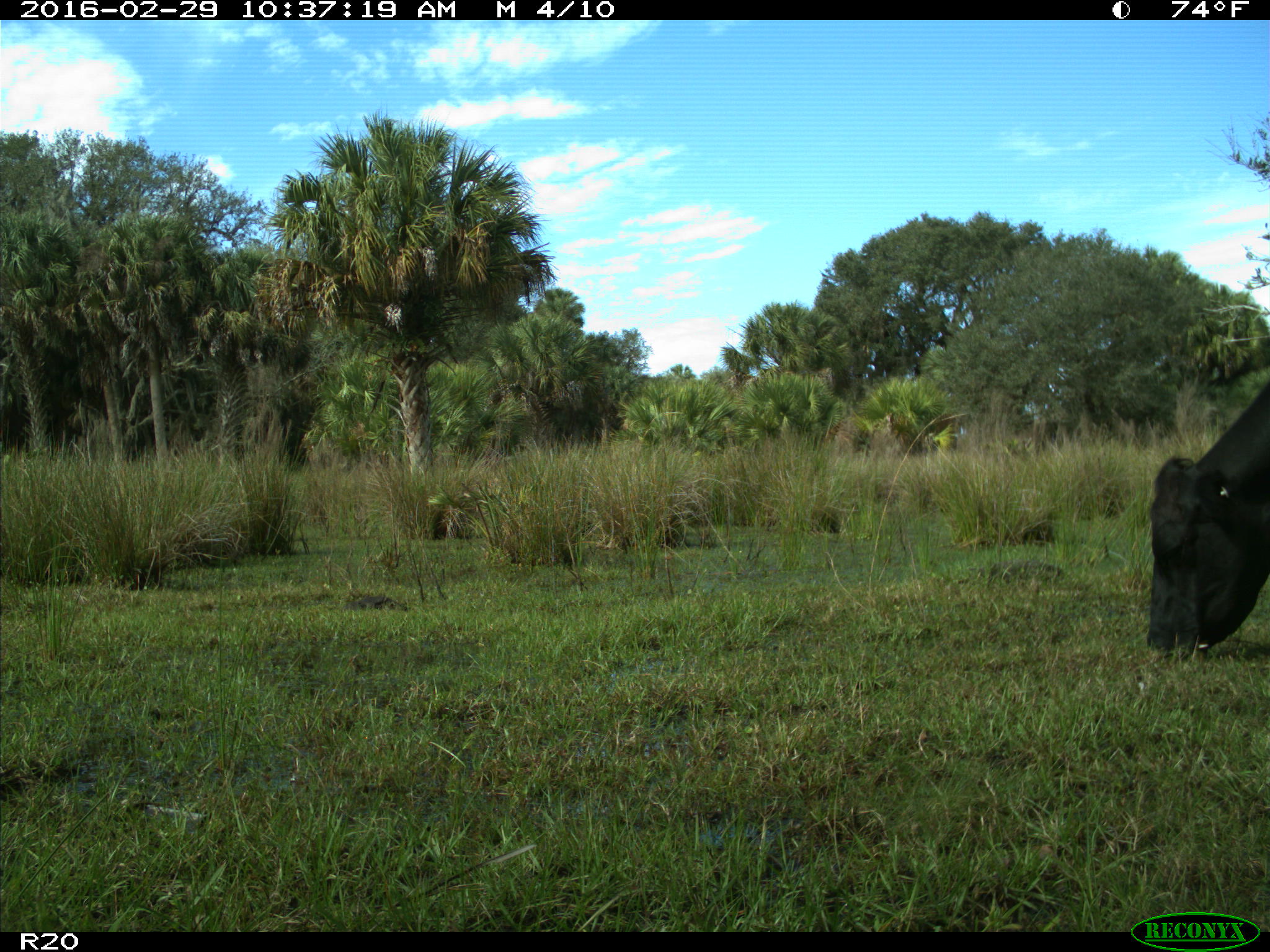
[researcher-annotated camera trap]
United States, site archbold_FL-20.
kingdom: Animalia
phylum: Chordata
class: Mammalia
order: Artiodactyla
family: Bovidae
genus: Bos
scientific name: Bos taurus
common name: domestic cow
Bos taurus (domestic cow).